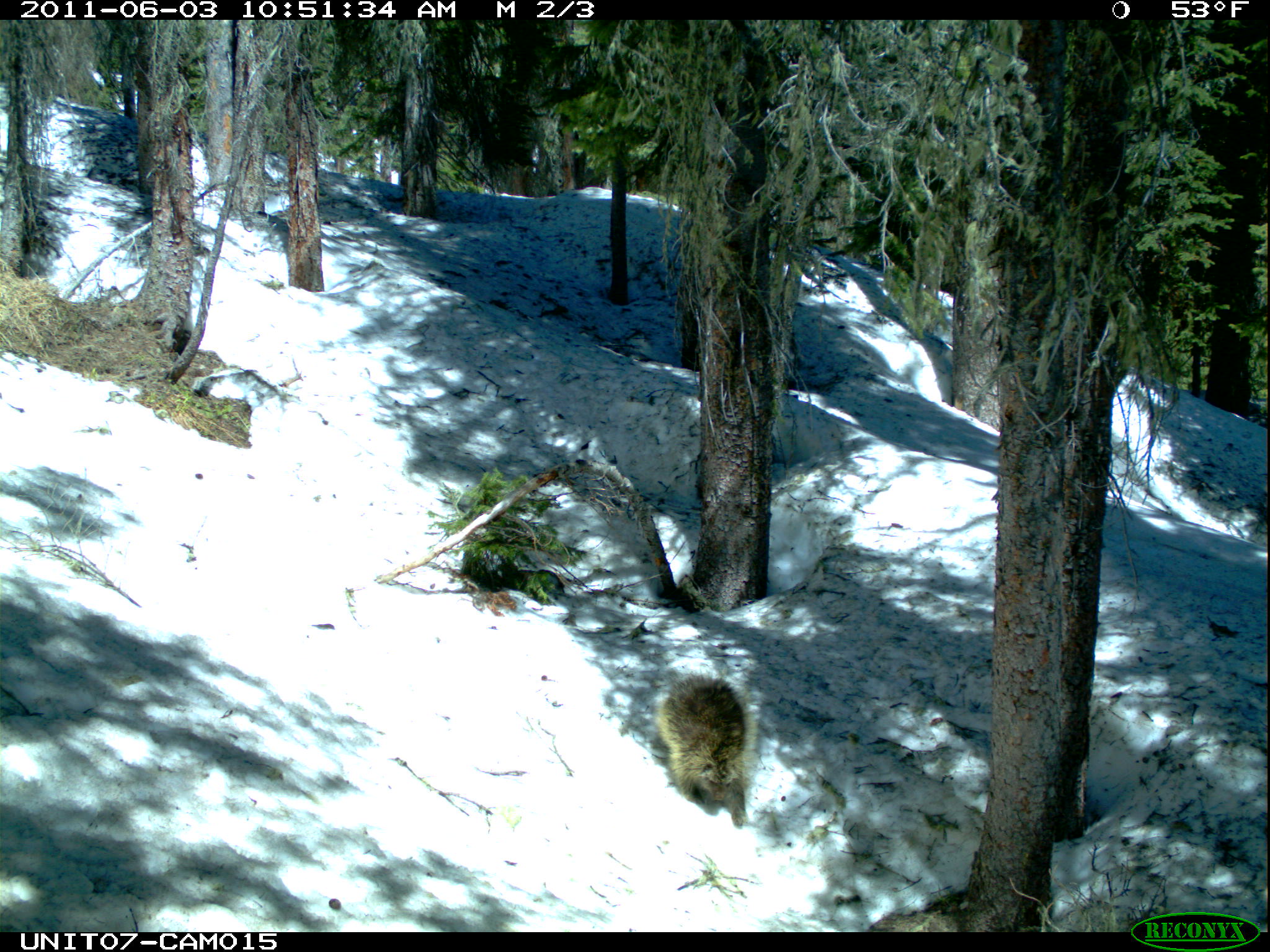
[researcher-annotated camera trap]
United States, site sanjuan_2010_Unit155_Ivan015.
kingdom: Animalia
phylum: Chordata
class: Mammalia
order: Rodentia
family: Erethizontidae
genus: Erethizon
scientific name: Erethizon dorsatum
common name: north american porcupine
Erethizon dorsatum (north american porcupine).